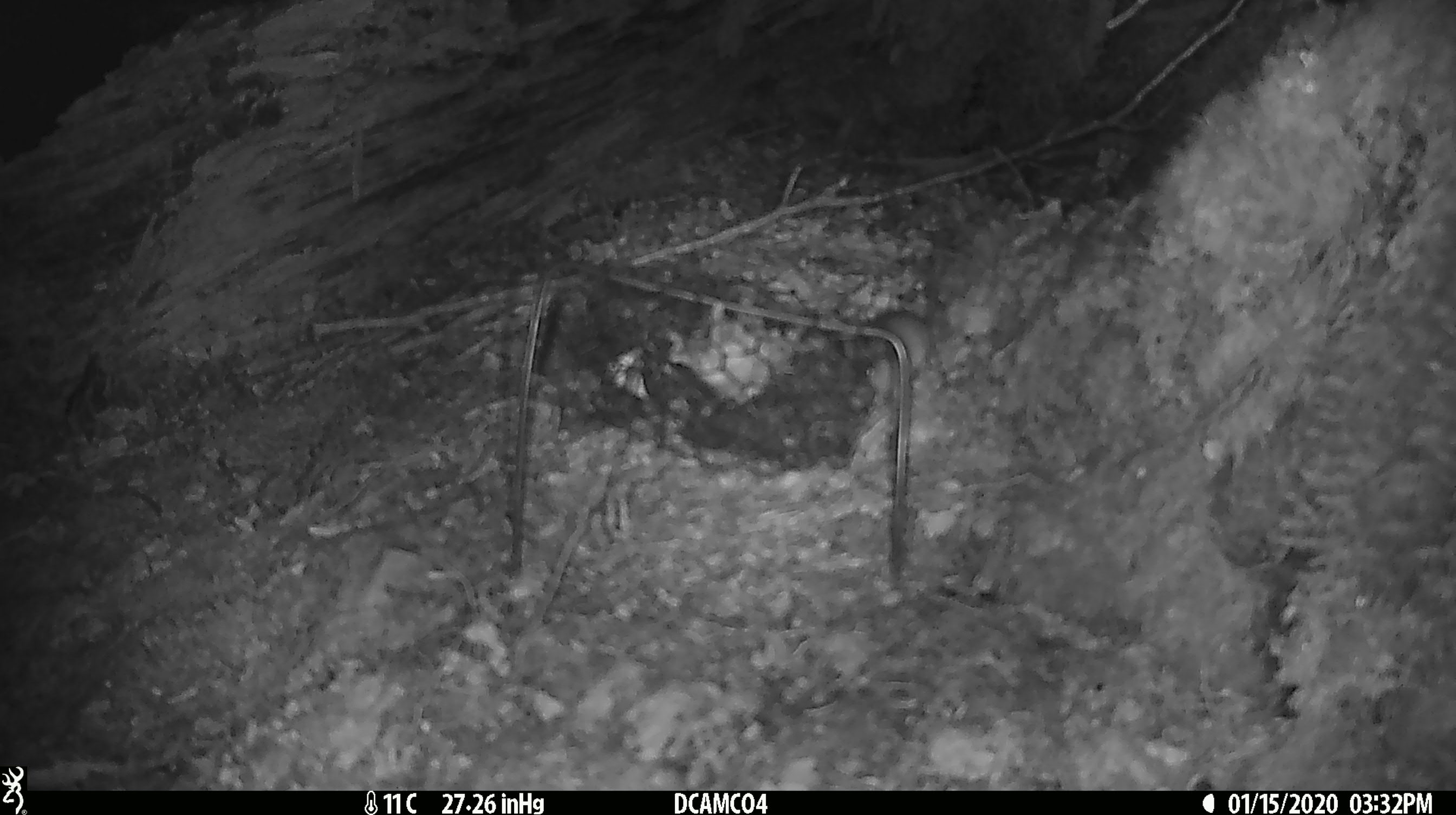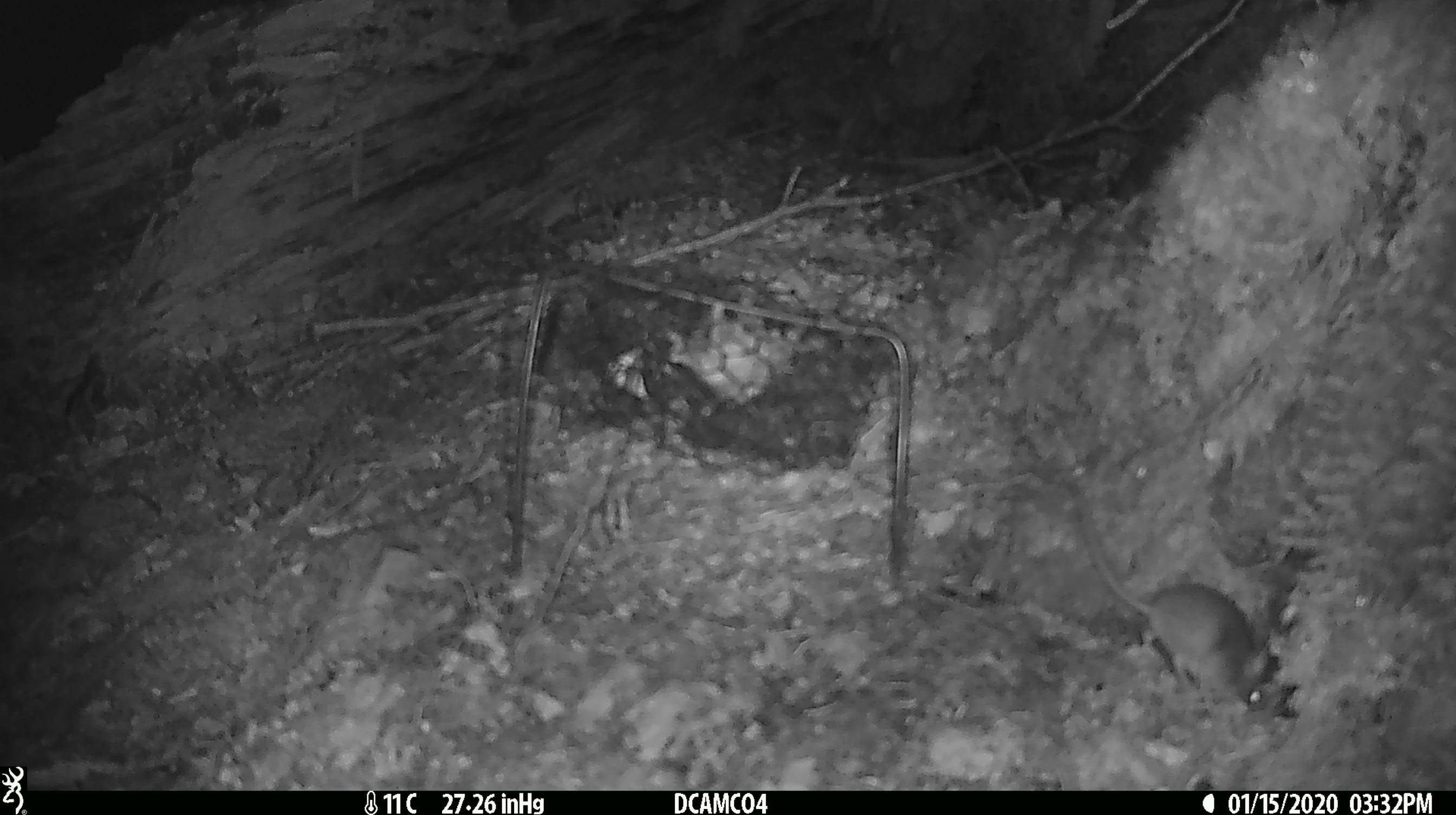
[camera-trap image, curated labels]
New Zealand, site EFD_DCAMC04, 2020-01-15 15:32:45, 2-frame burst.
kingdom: Animalia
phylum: Chordata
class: Mammalia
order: Rodentia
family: Muridae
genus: Mus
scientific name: Mus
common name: mouse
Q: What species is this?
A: Mouse (Mus).